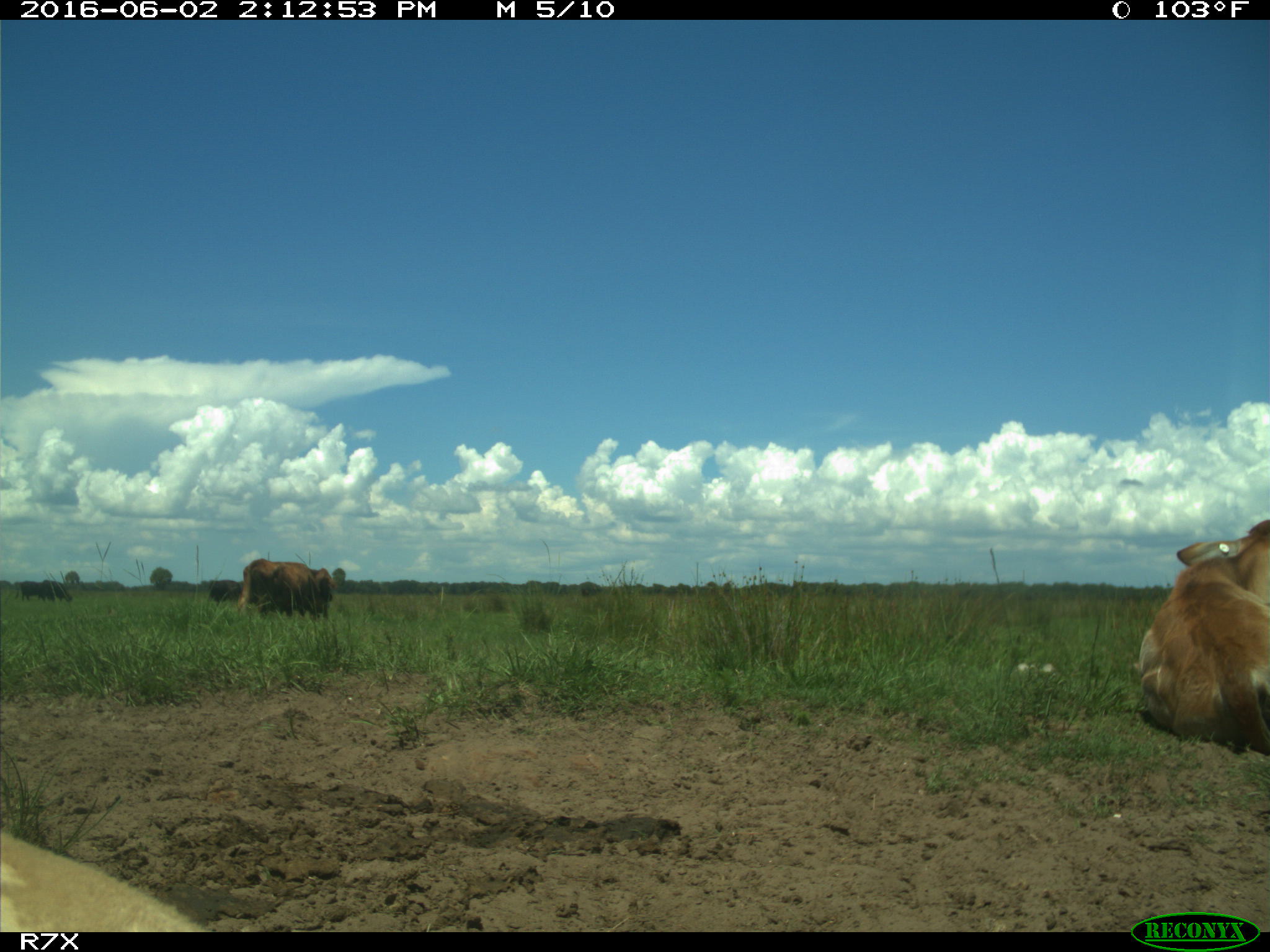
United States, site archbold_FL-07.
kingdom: Animalia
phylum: Chordata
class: Mammalia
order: Artiodactyla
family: Bovidae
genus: Bos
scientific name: Bos taurus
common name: domestic cow